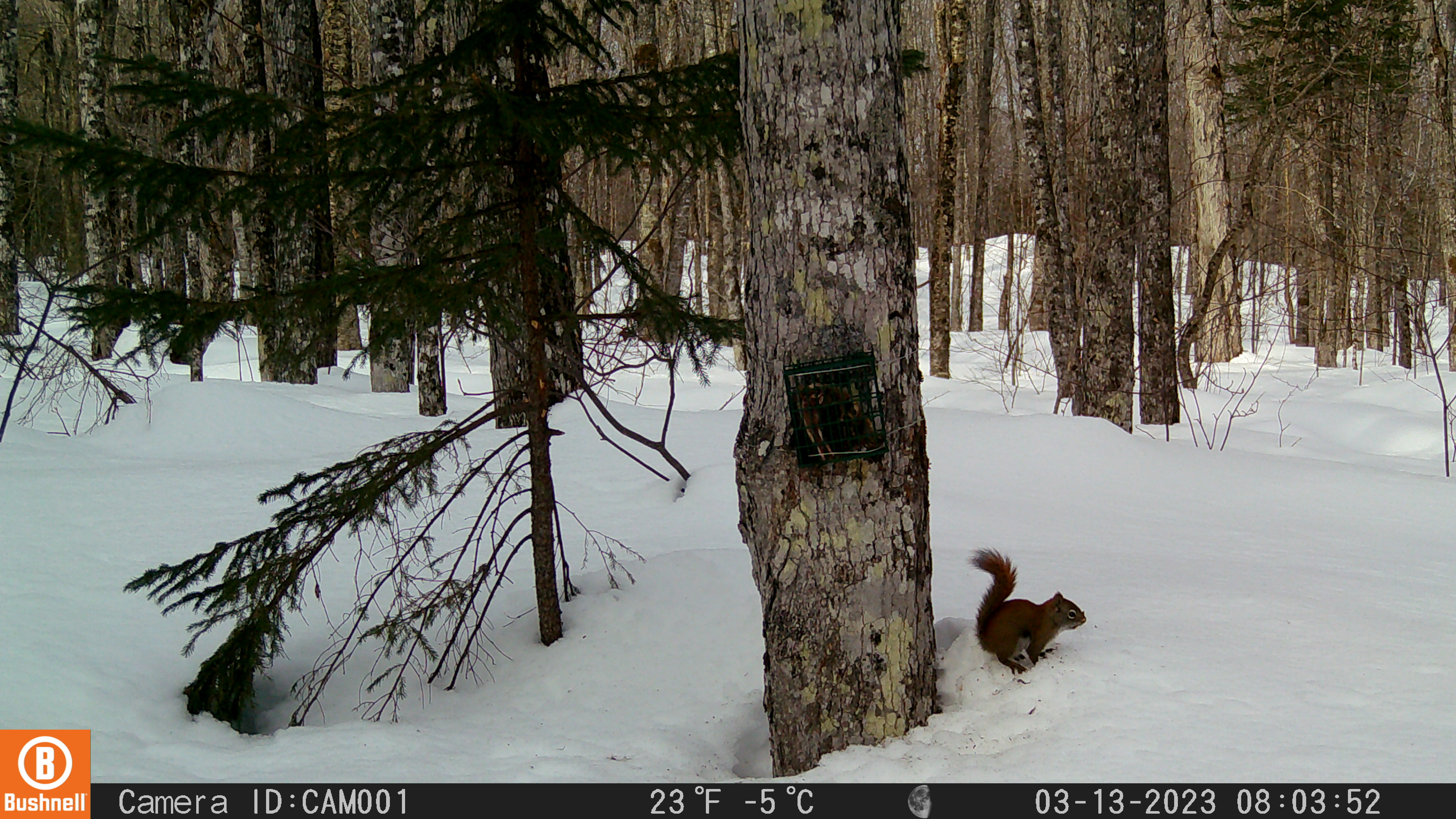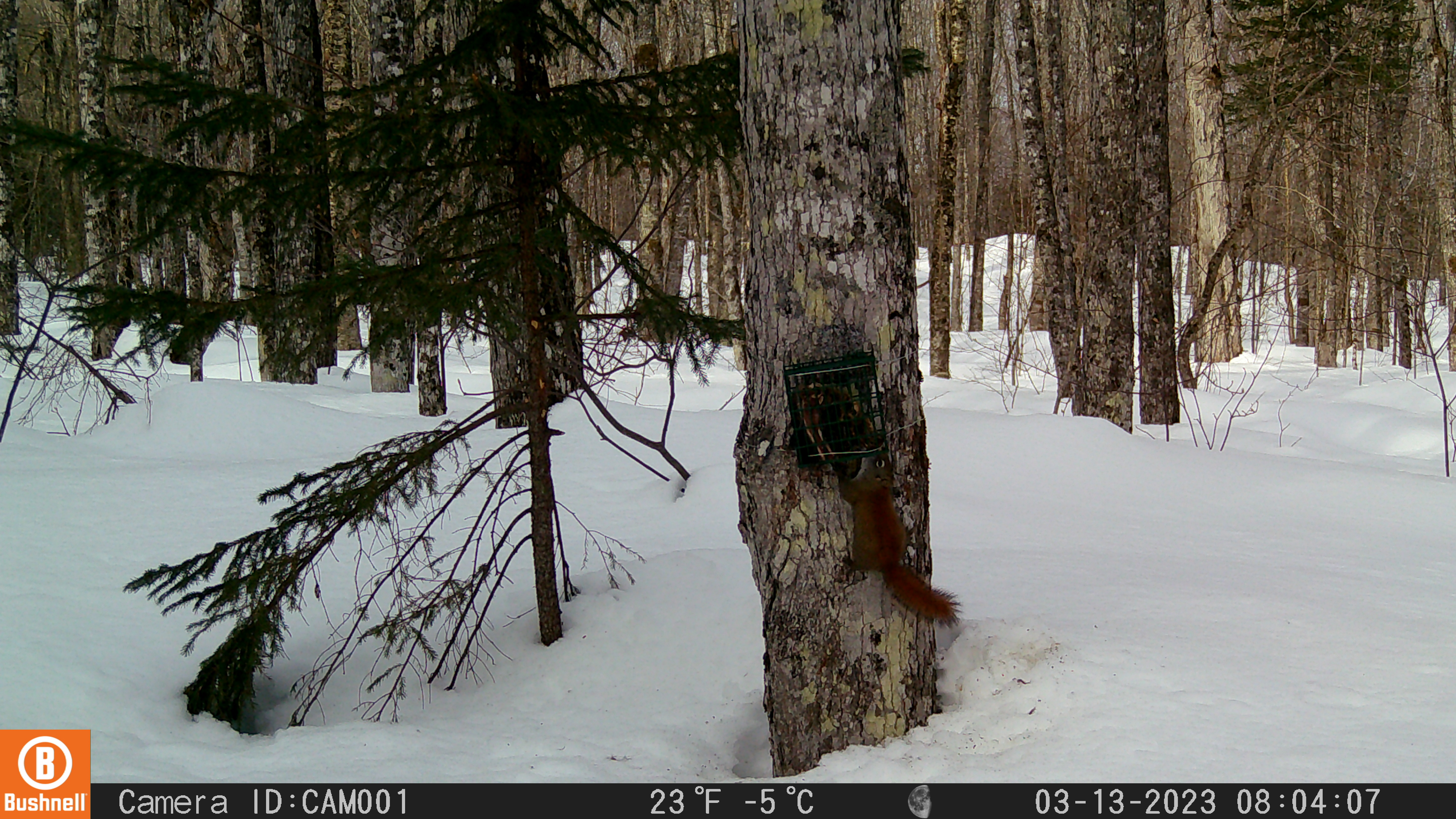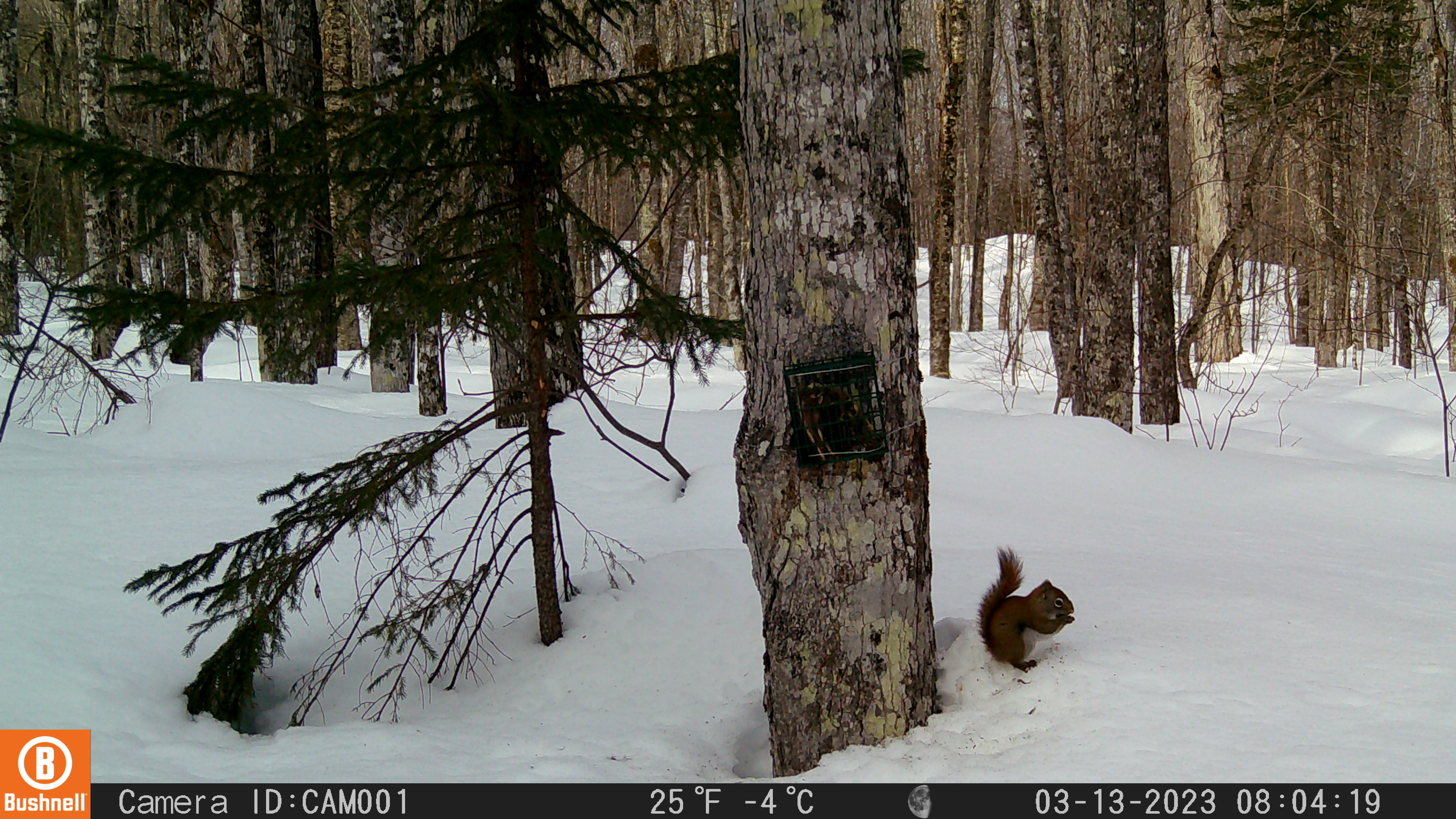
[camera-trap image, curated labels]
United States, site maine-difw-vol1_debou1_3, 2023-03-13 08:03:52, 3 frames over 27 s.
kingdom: Animalia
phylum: Chordata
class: Mammalia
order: Rodentia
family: Sciuridae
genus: Tamiasciurus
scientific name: Tamiasciurus hudsonicus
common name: red squirrel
Red squirrel (Tamiasciurus hudsonicus).